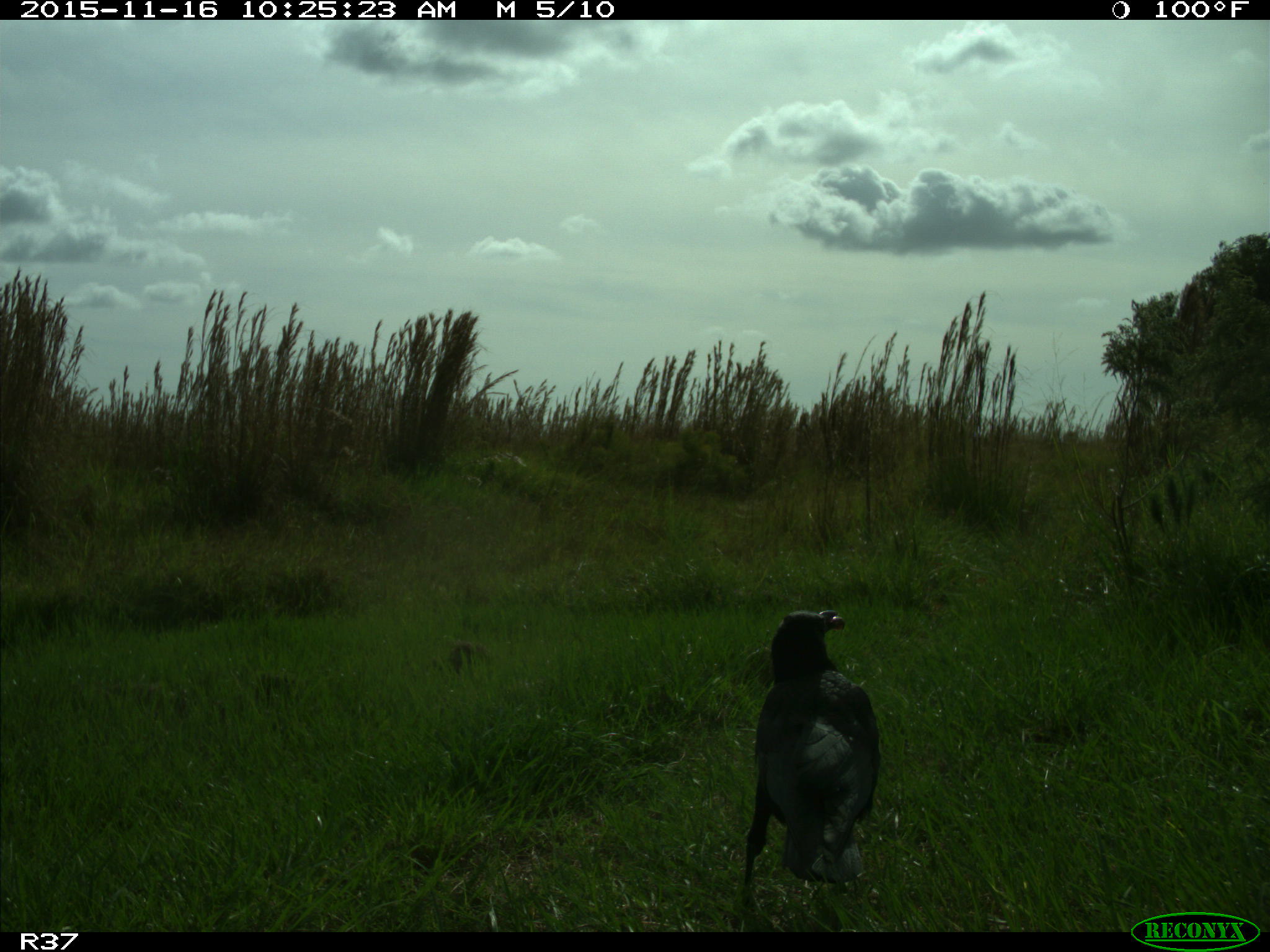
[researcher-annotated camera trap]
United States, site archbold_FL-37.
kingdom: Animalia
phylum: Chordata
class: Aves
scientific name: Aves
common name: birds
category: unidentified bird